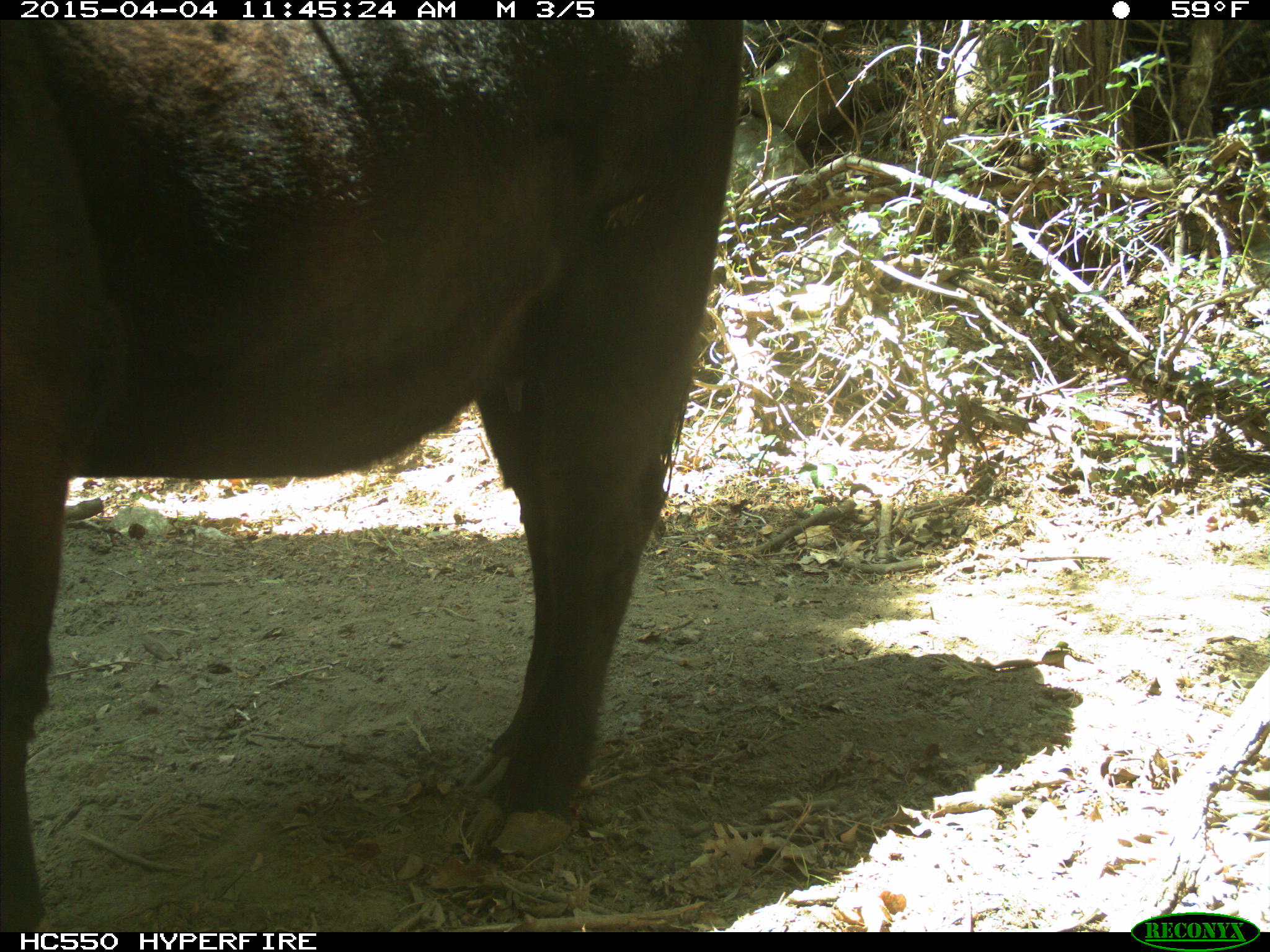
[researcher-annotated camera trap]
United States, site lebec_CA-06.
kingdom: Animalia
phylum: Chordata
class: Mammalia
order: Artiodactyla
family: Bovidae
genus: Bos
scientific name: Bos taurus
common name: domestic cow